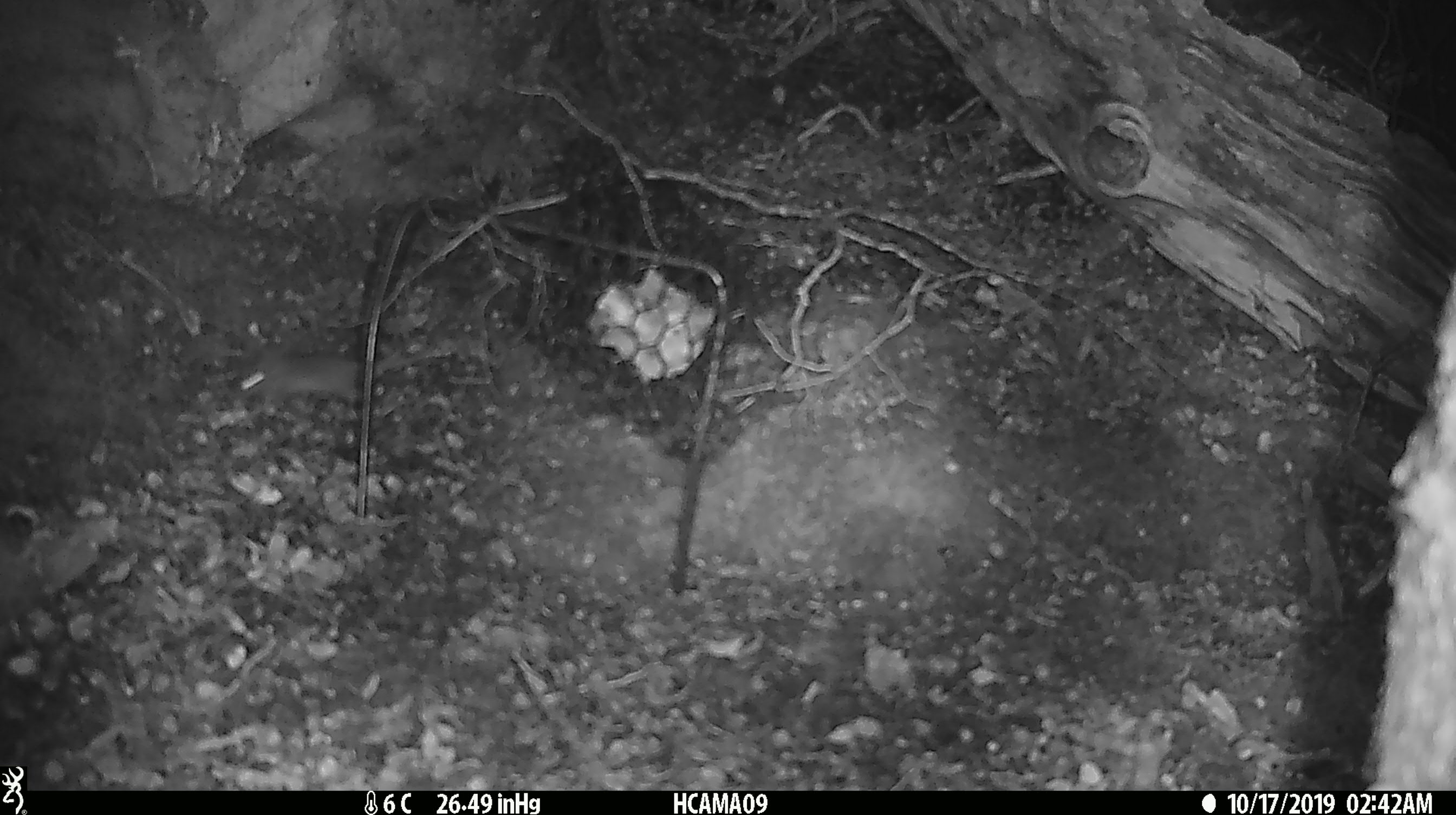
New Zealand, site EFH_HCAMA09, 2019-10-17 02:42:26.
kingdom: Animalia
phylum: Chordata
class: Mammalia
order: Rodentia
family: Muridae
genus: Mus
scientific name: Mus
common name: mouse